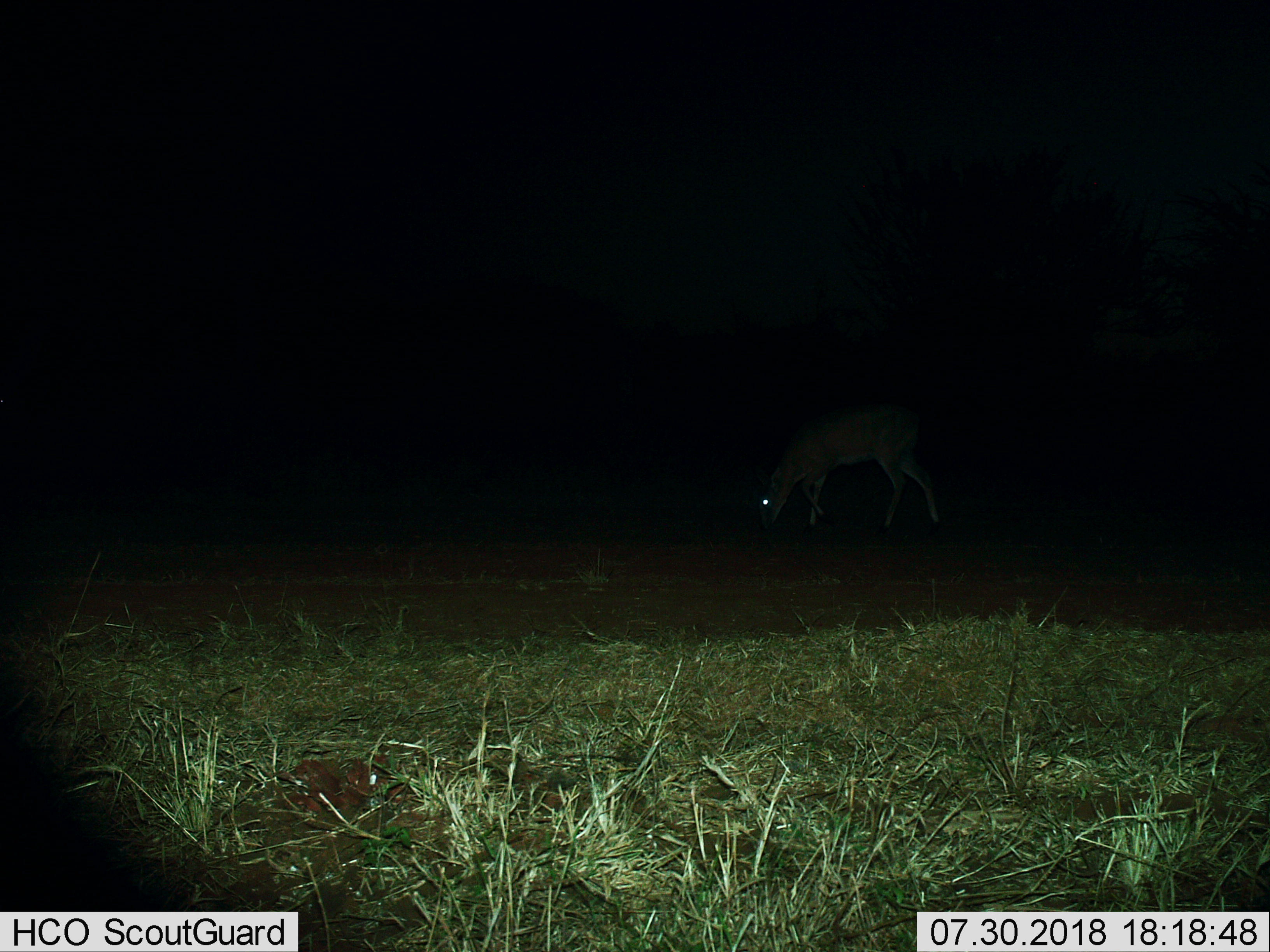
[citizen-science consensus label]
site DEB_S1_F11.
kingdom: Animalia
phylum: Chordata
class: Mammalia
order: Artiodactyla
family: Bovidae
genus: Sylvicapra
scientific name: Sylvicapra grimmia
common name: common duiker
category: duikercommongrey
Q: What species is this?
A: Duikercommongrey (common duiker) (Sylvicapra grimmia).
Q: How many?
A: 1.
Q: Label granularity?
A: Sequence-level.